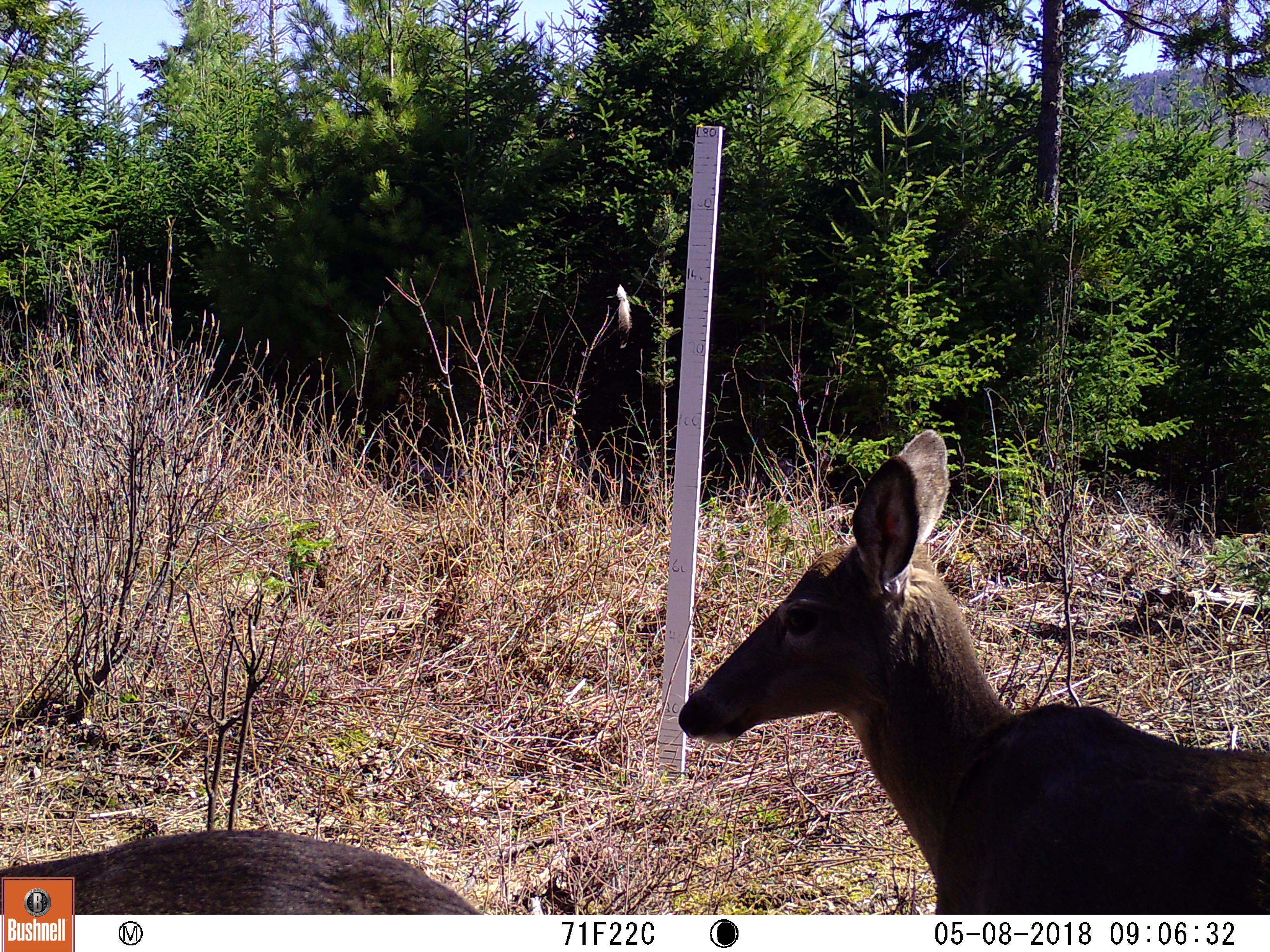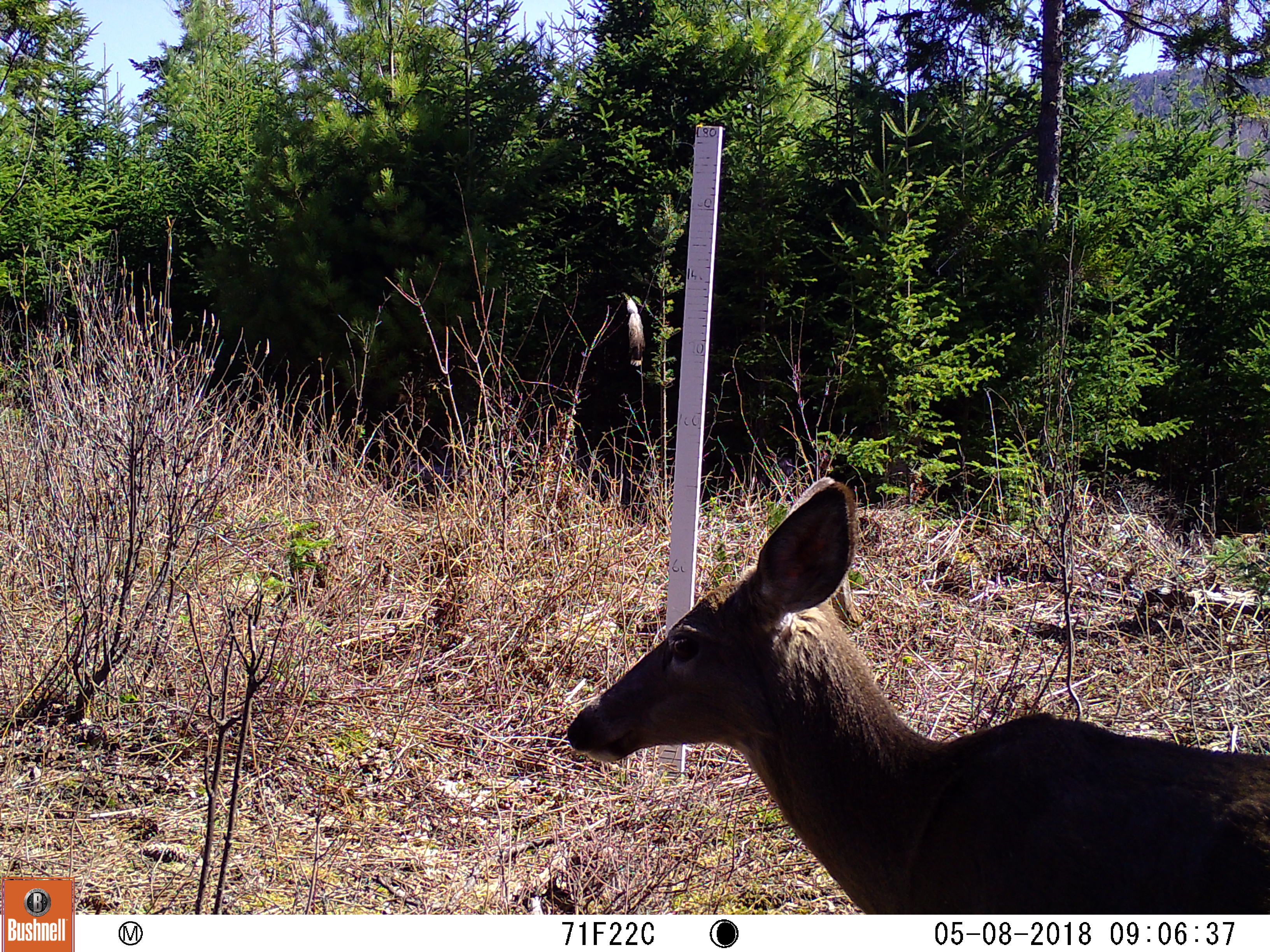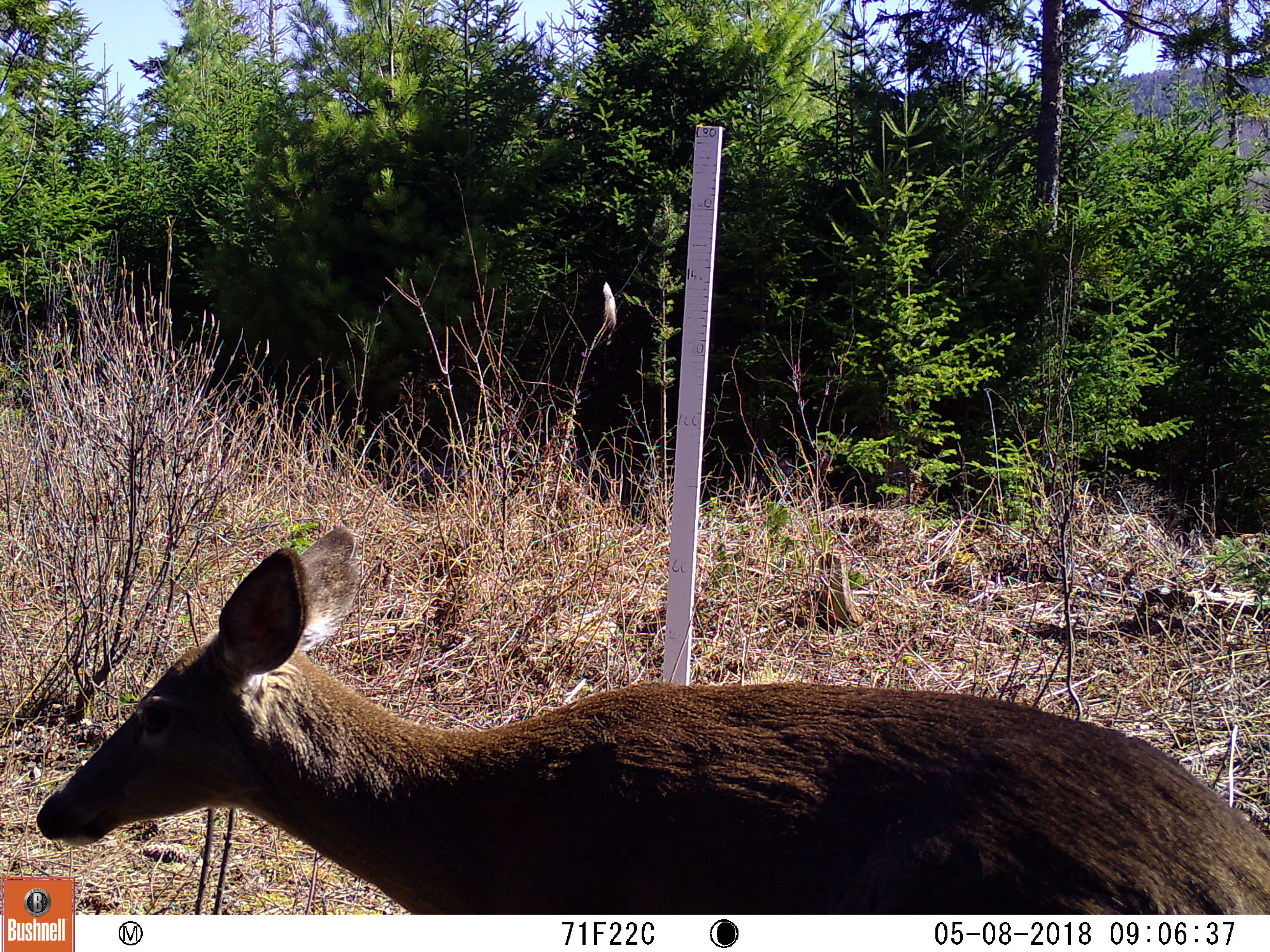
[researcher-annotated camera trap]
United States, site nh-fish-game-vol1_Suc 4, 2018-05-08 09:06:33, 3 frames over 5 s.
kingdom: Animalia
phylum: Chordata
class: Mammalia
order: Artiodactyla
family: Cervidae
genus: Odocoileus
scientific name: Odocoileus virginianus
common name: white-tailed deer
White-tailed deer (Odocoileus virginianus).